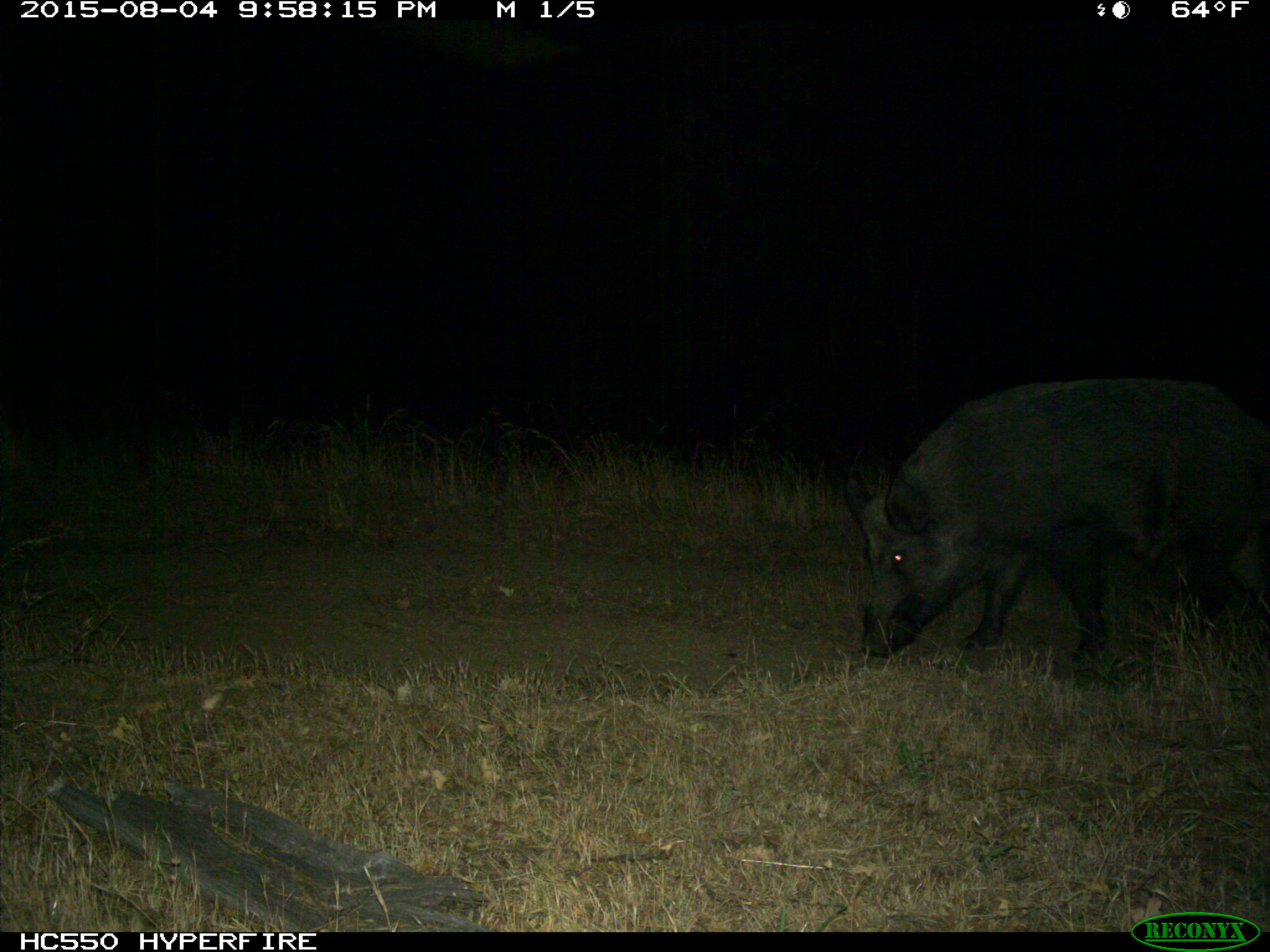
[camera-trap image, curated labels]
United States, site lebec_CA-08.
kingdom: Animalia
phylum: Chordata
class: Mammalia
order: Artiodactyla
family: Suidae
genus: Sus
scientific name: Sus scrofa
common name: wild boar